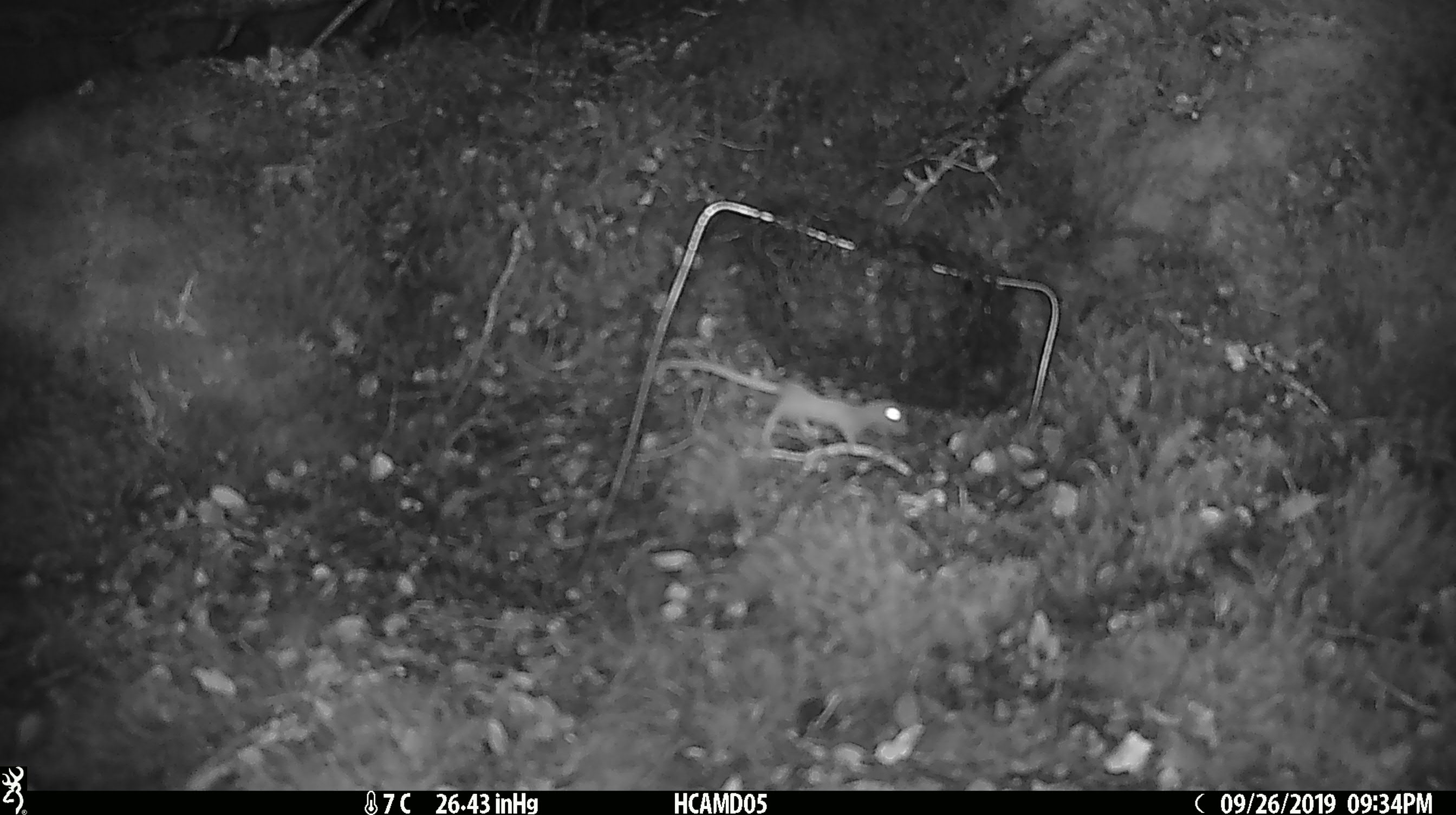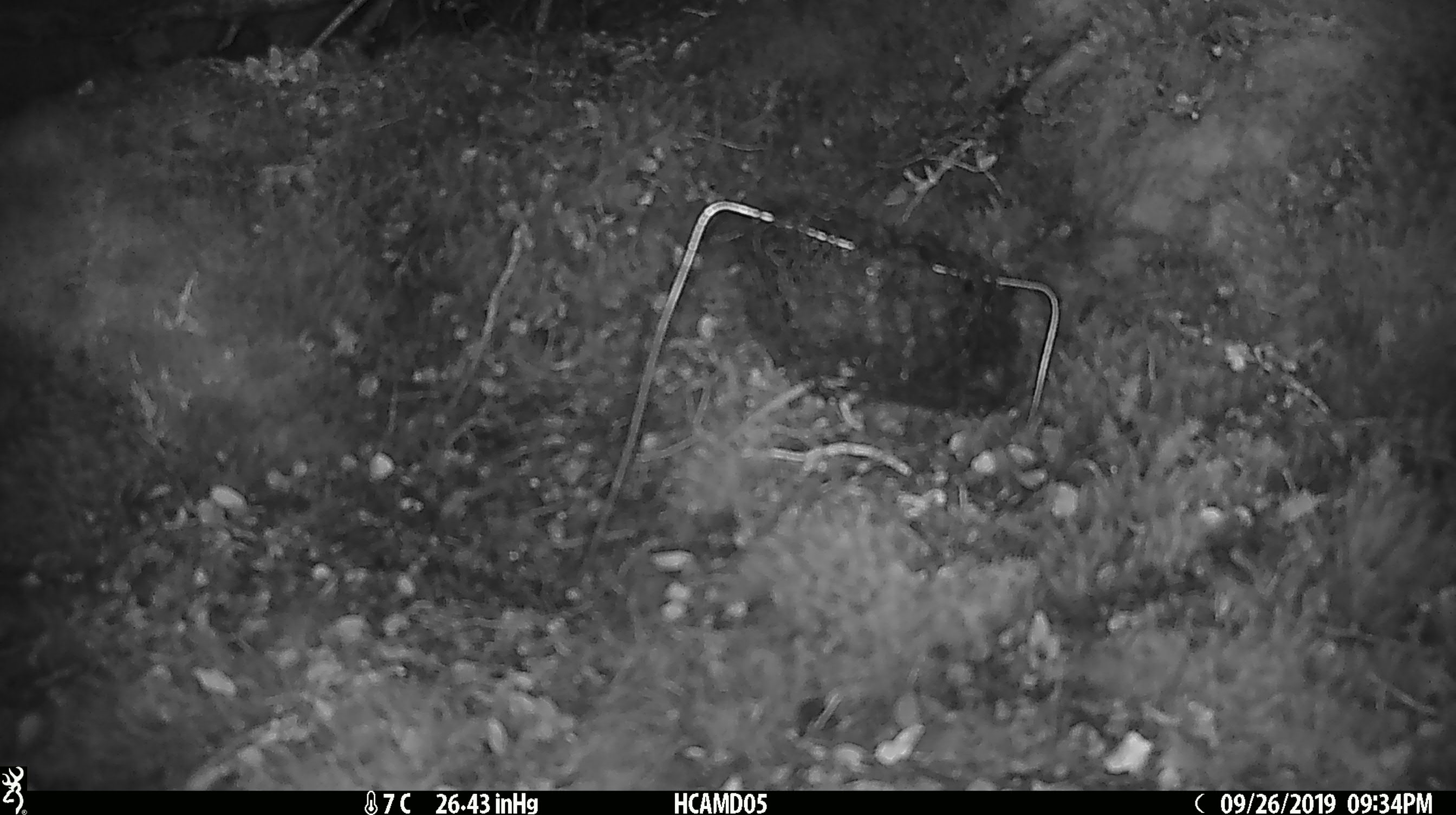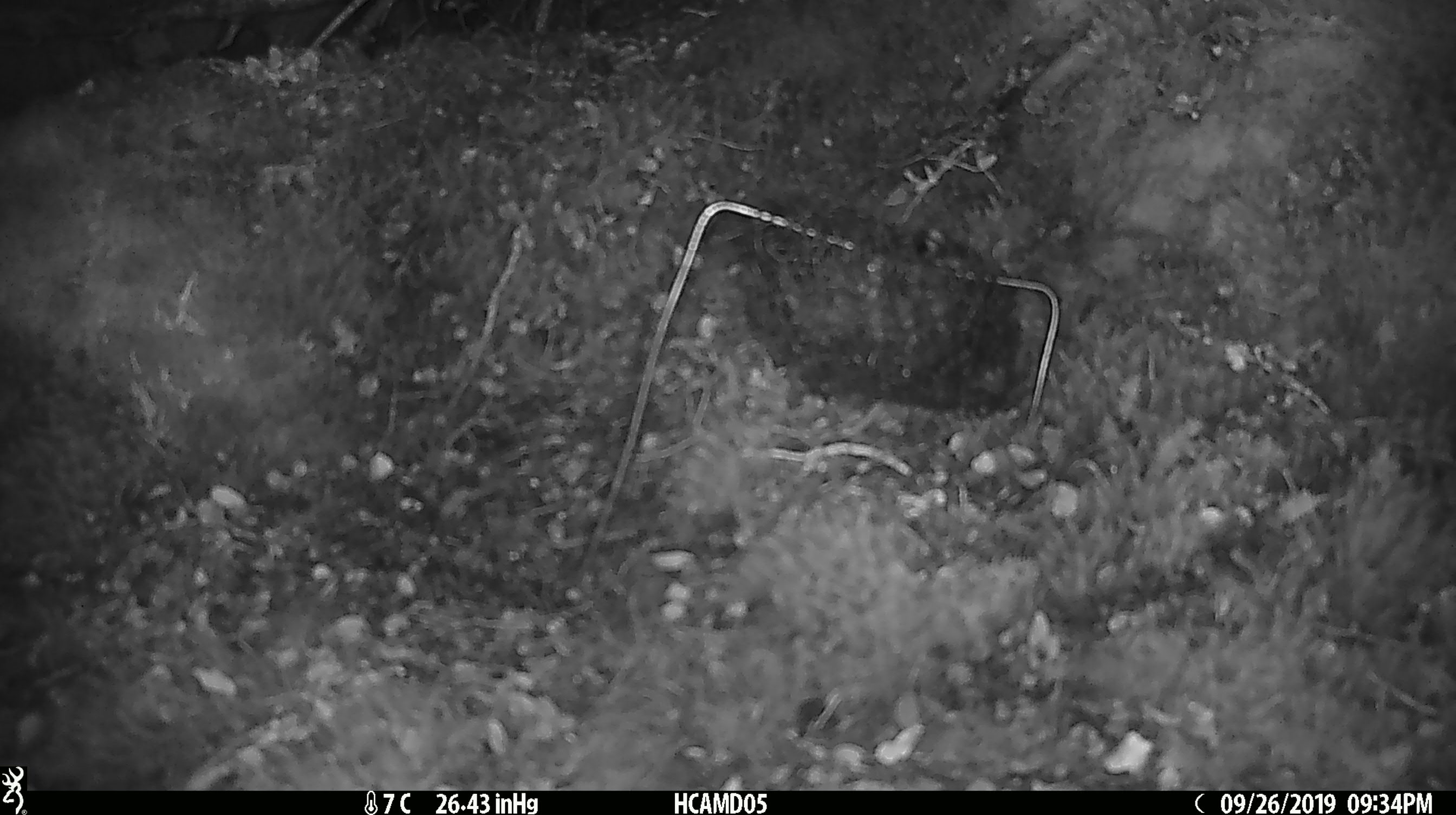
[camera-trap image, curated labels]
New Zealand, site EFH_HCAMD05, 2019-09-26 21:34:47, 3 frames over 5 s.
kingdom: Animalia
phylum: Chordata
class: Mammalia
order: Rodentia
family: Muridae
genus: Mus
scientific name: Mus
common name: mouse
Mouse (Mus).